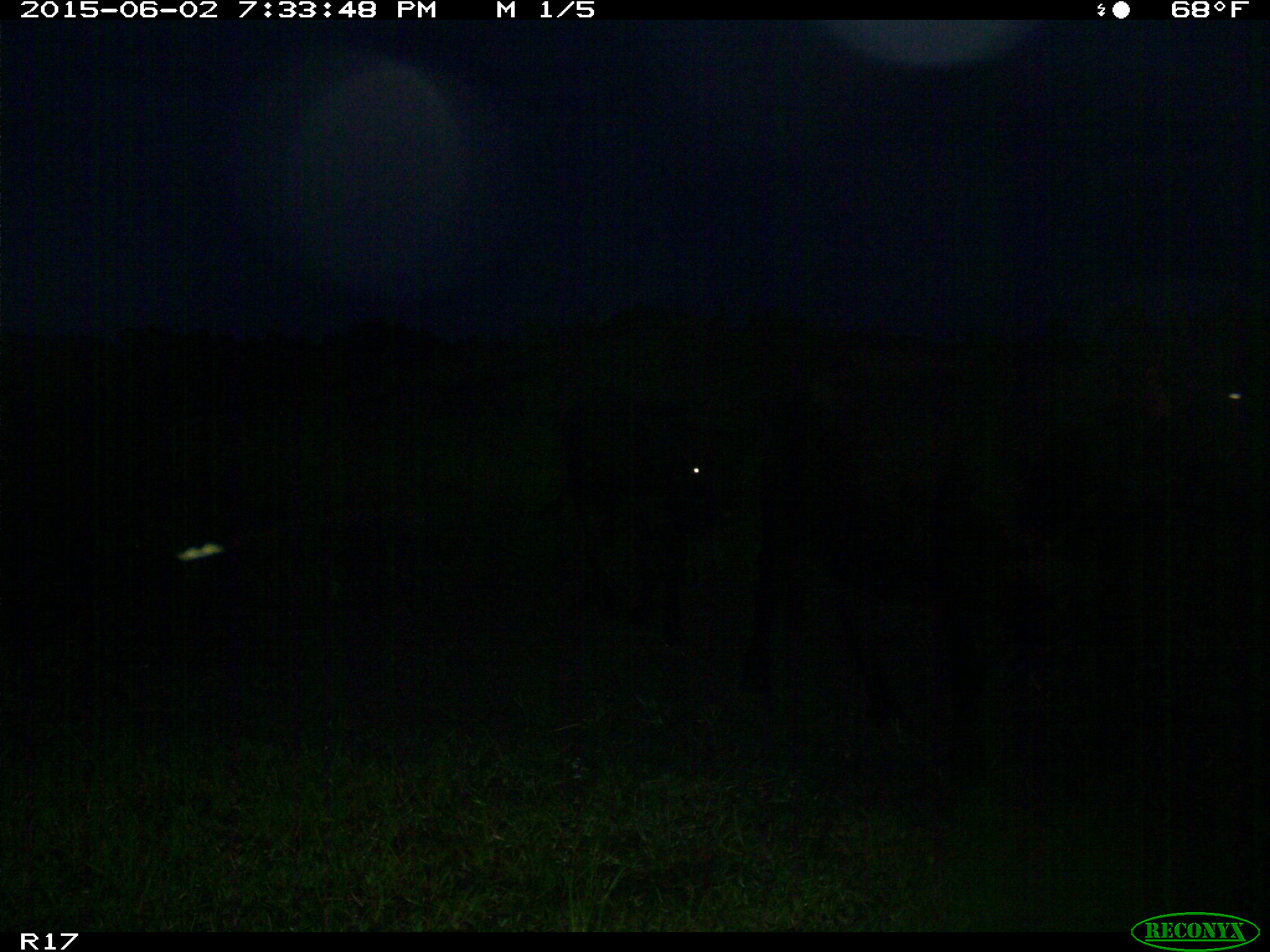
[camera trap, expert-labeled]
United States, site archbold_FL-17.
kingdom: Animalia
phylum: Chordata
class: Mammalia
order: Artiodactyla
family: Bovidae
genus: Bos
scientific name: Bos taurus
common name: domestic cow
Bos taurus (domestic cow).